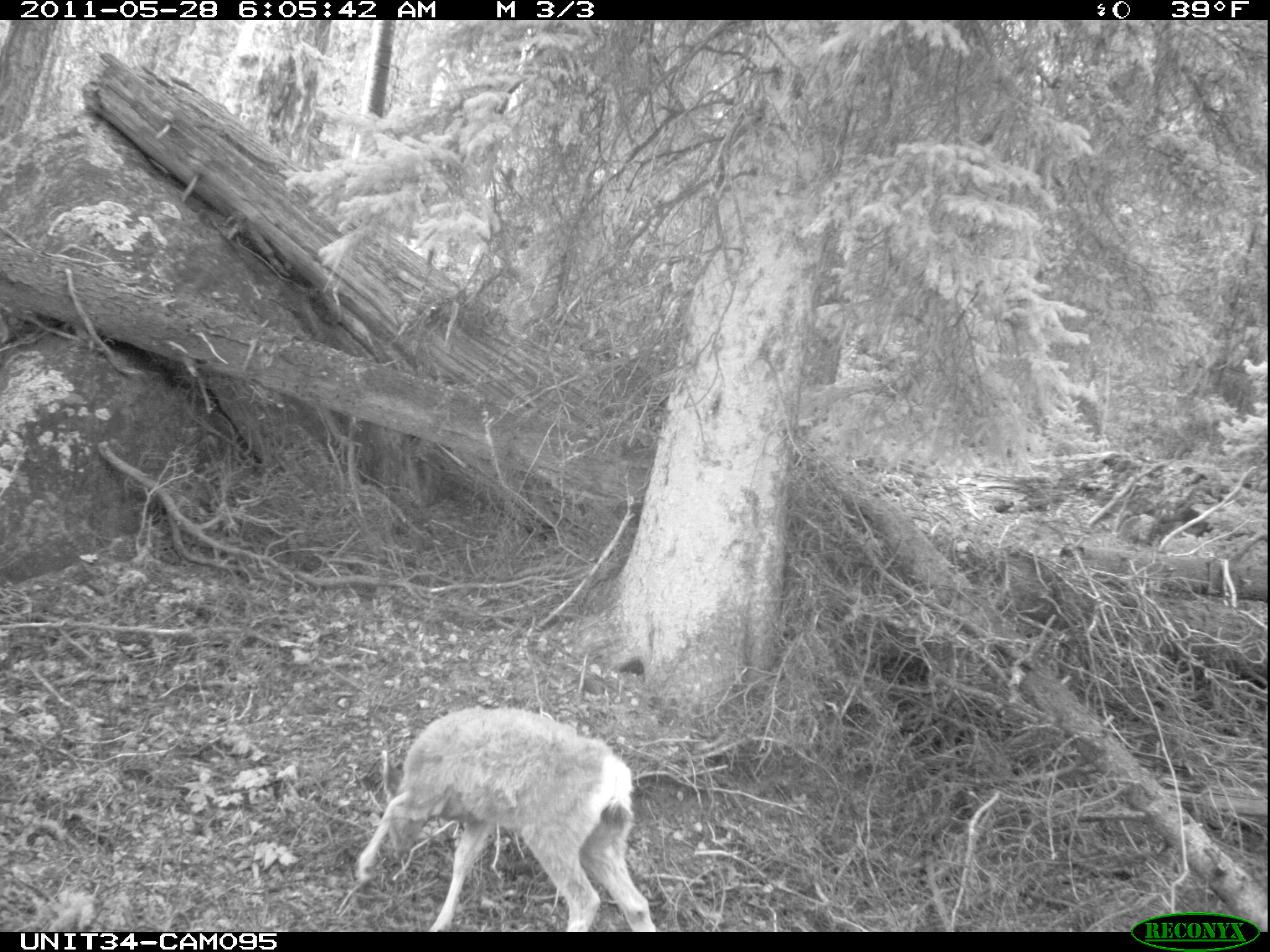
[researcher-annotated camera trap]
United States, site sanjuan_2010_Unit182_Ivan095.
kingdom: Animalia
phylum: Chordata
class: Mammalia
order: Artiodactyla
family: Cervidae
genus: Odocoileus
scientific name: Odocoileus hemionus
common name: mule deer